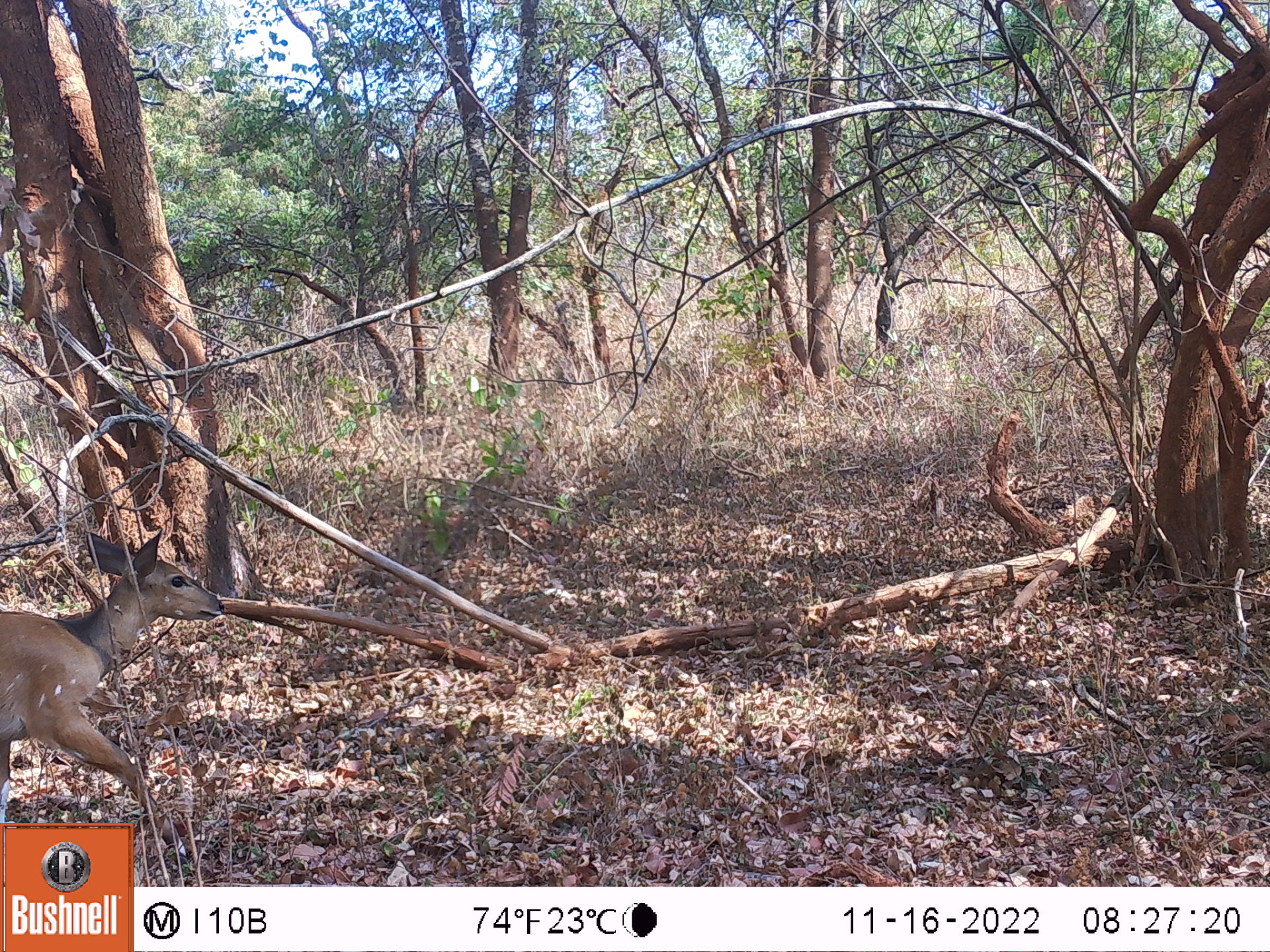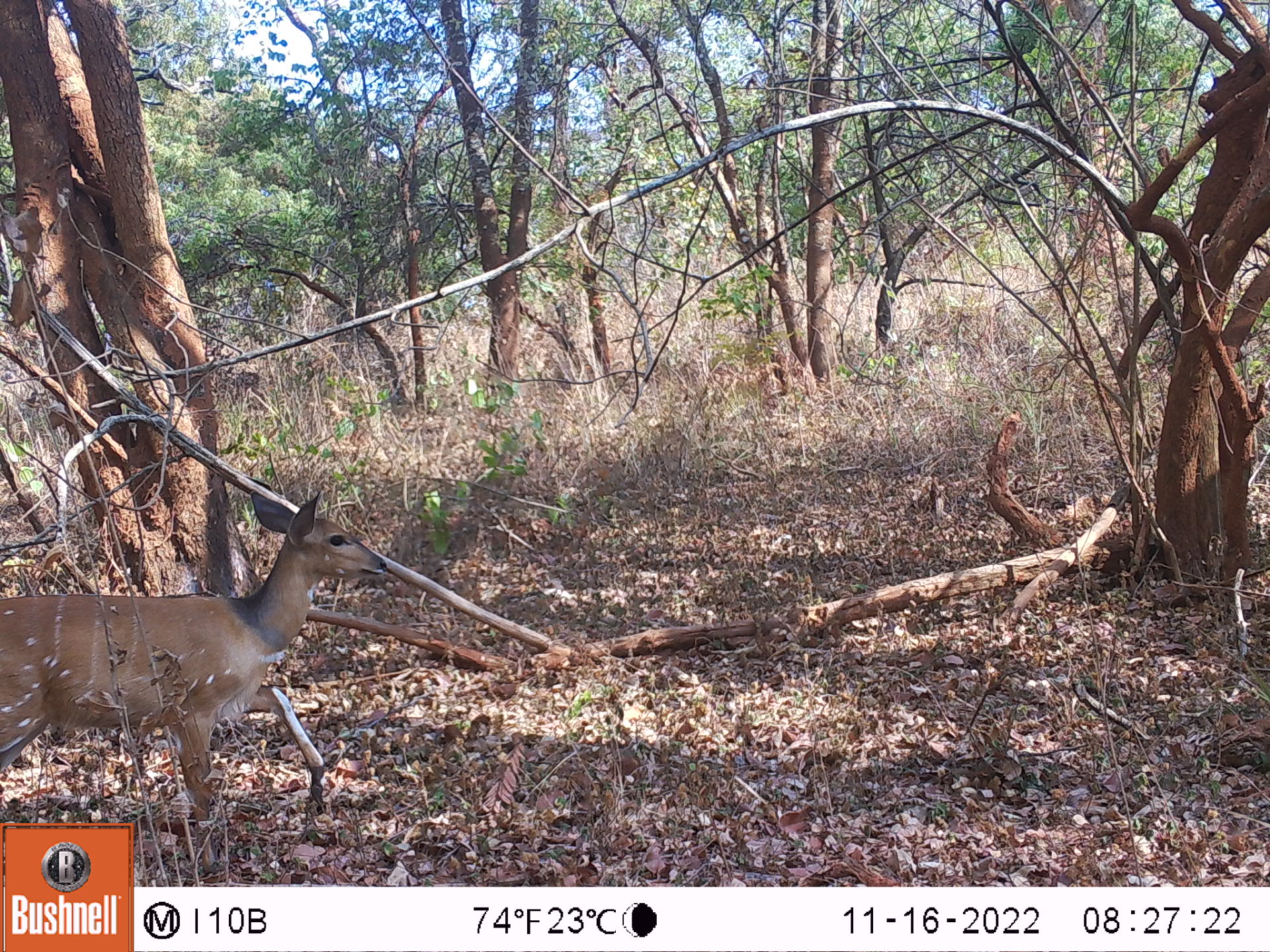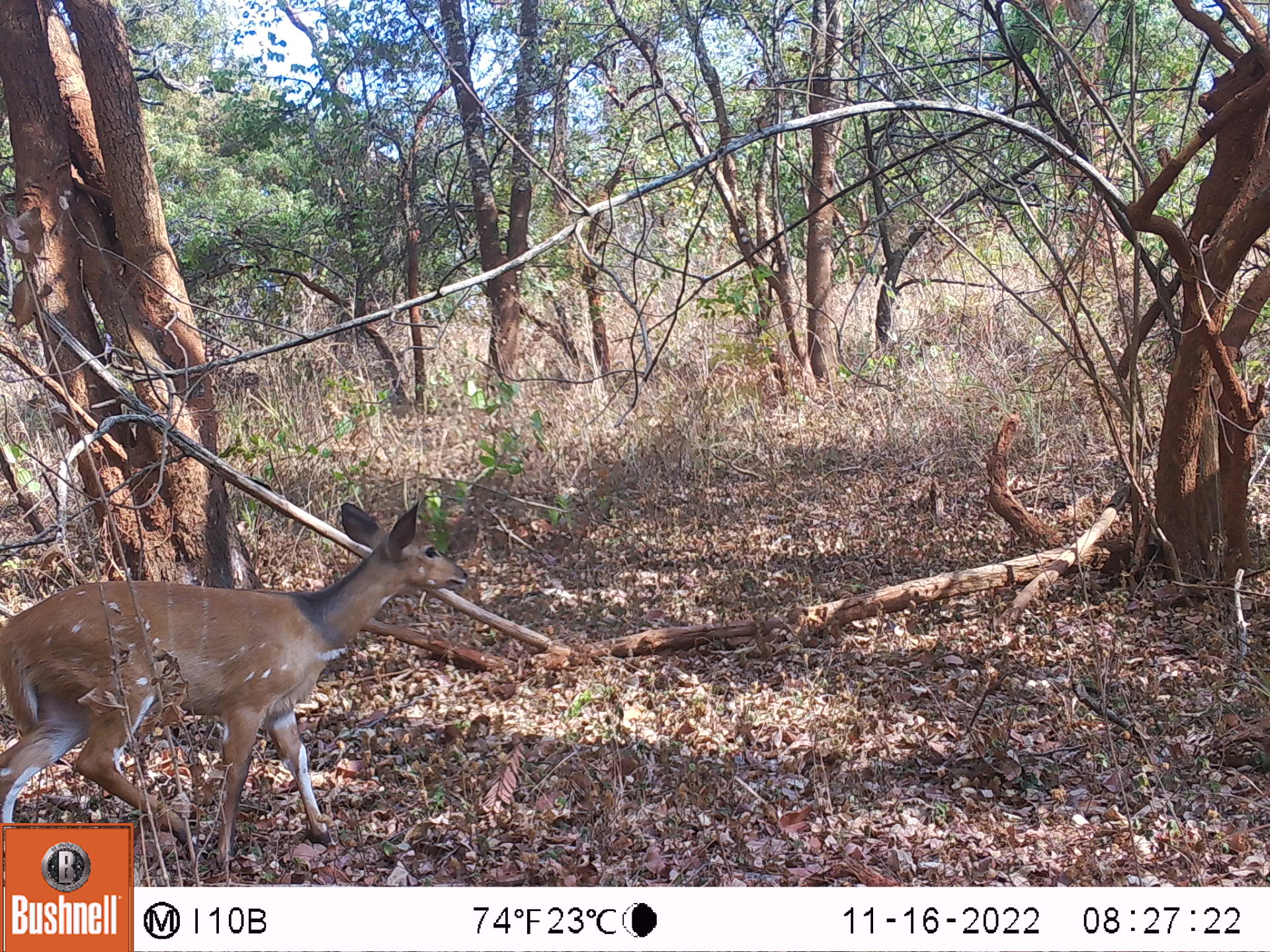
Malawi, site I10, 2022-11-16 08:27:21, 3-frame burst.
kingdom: Animalia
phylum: Chordata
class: Mammalia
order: Artiodactyla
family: Bovidae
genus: Tragelaphus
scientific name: Tragelaphus sylvaticus sylvaticus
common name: cape bushbuck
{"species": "cape bushbuck (Tragelaphus sylvaticus sylvaticus)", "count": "1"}